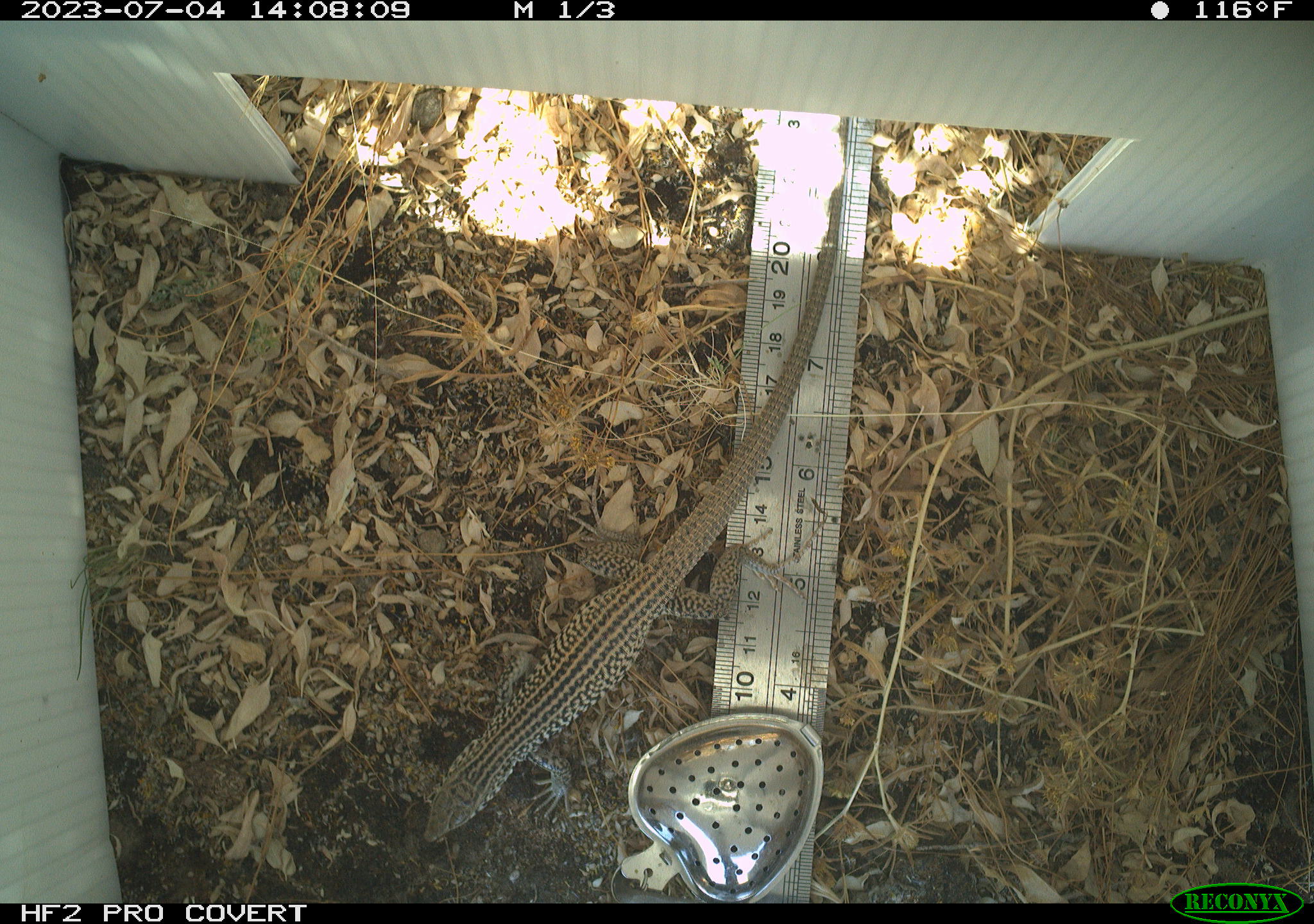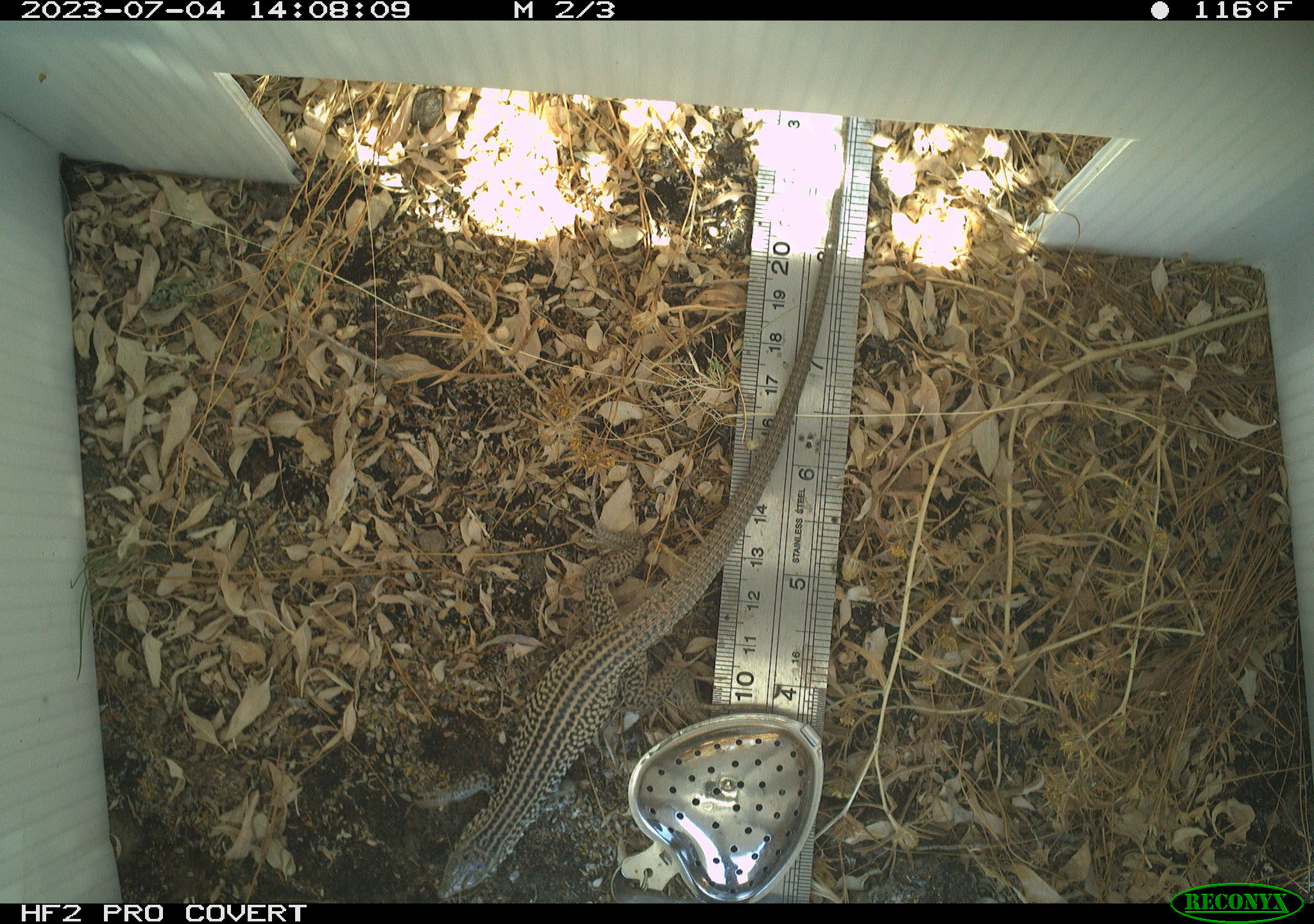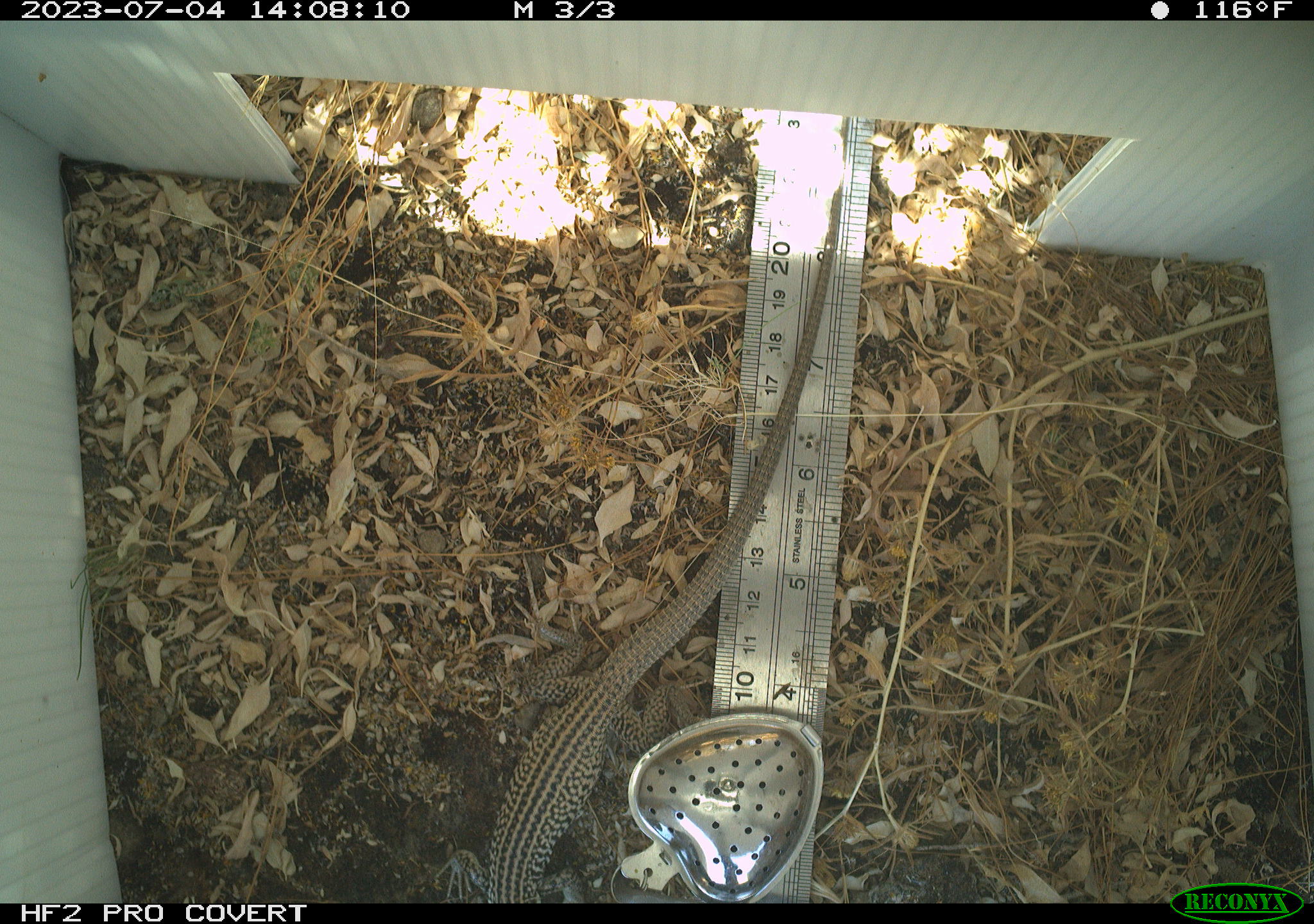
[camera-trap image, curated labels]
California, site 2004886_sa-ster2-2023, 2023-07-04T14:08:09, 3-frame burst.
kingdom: Animalia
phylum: Chordata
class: Reptilia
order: Squamata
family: Teiidae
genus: Aspidoscelis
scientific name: Aspidoscelis tigris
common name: western whiptail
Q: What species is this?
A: Western whiptail (Aspidoscelis tigris).